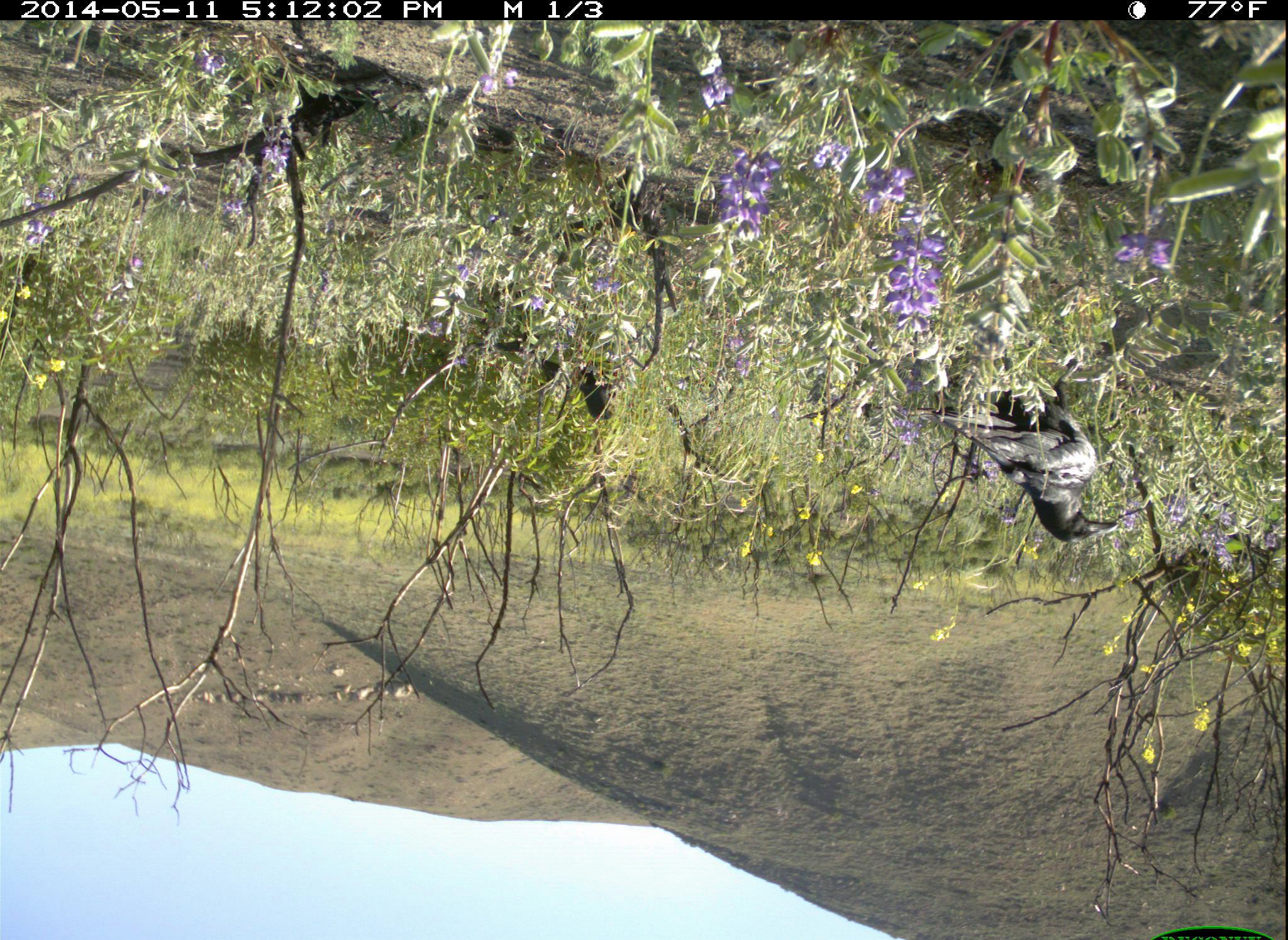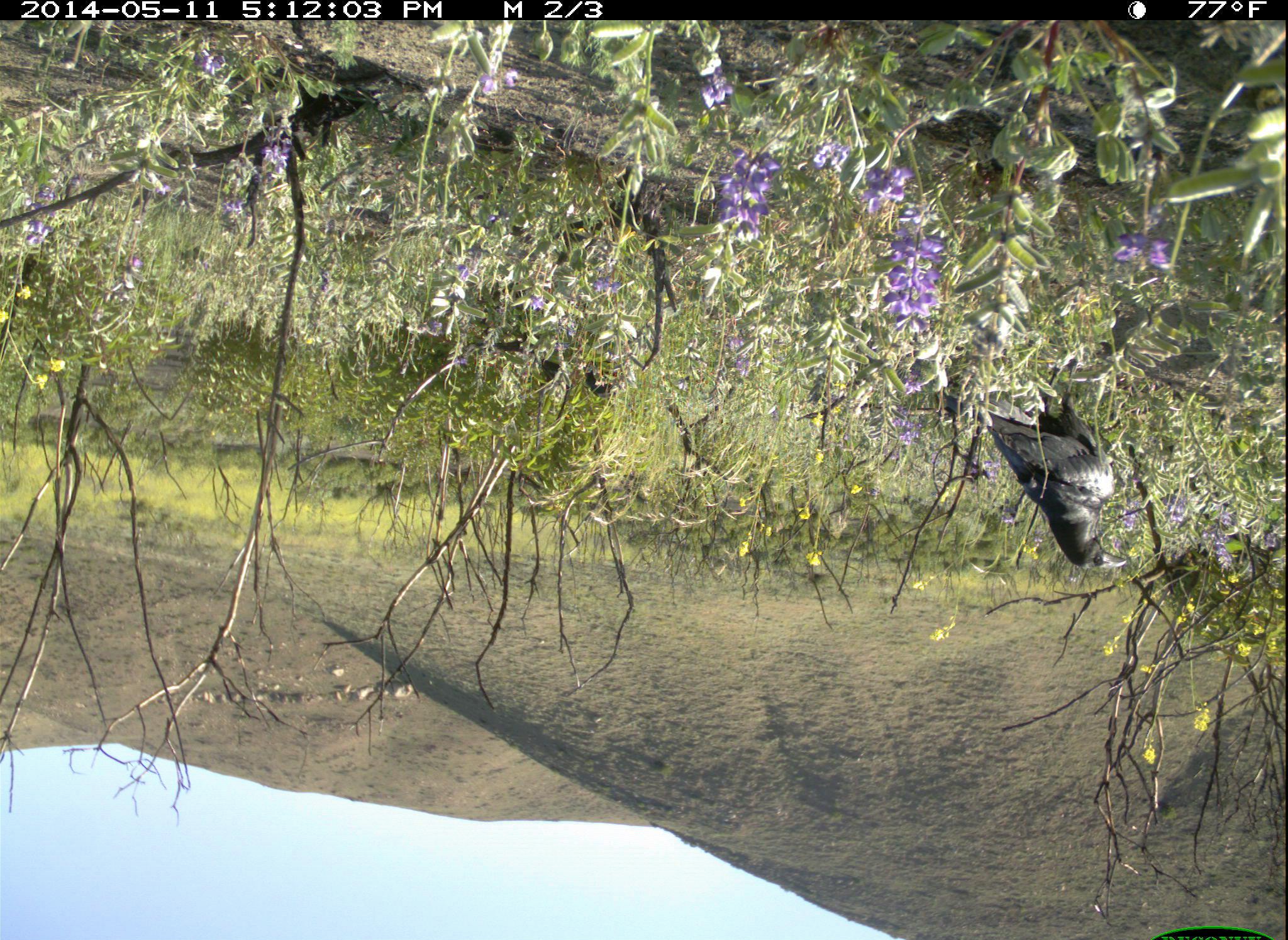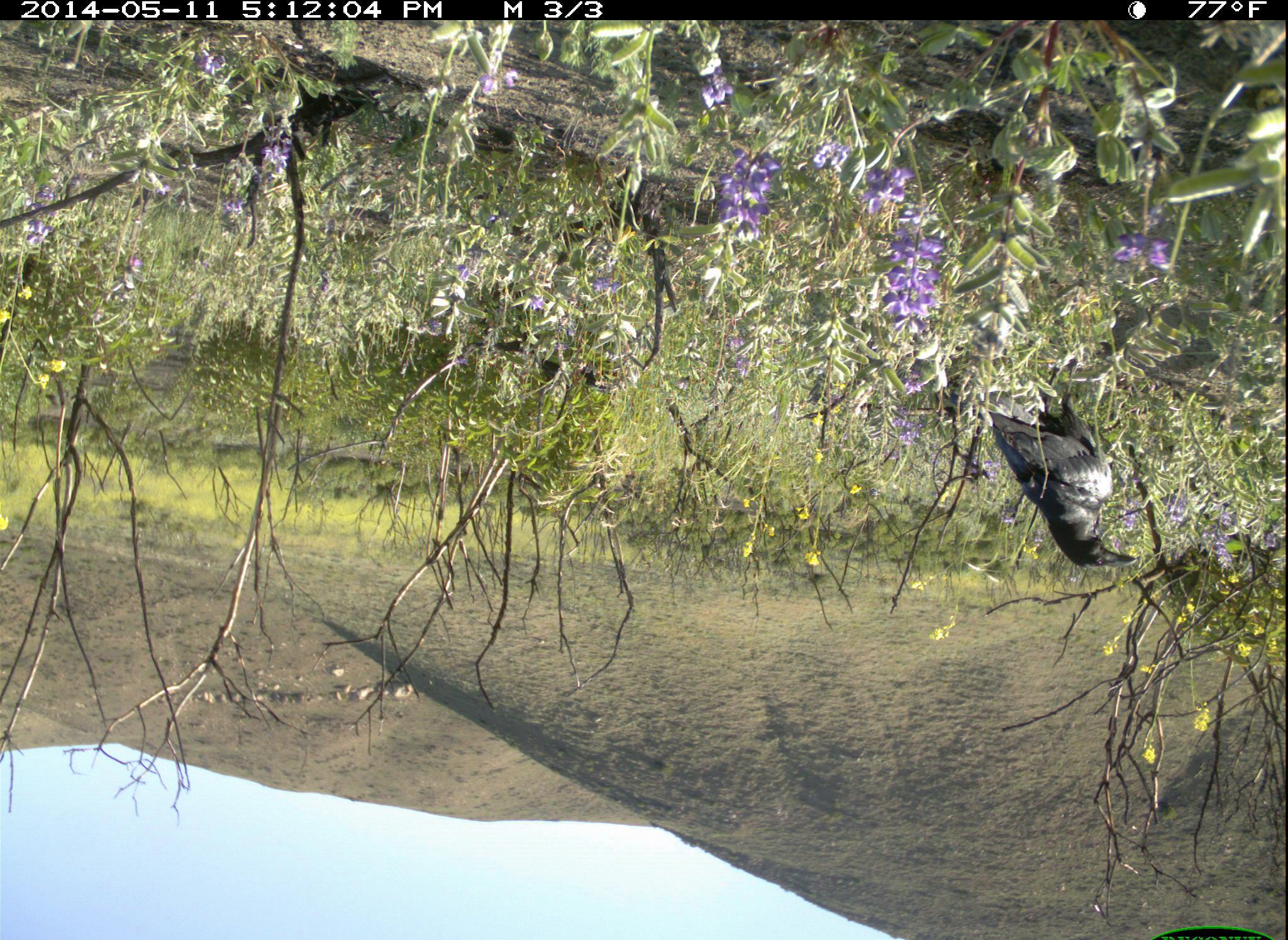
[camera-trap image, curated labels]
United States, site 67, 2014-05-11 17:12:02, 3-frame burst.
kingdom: Animalia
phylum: Chordata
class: Aves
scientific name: Aves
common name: bird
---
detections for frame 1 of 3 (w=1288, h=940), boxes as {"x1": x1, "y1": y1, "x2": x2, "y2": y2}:
bird: {"x1": 894, "y1": 355, "x2": 1118, "y2": 546}; {"x1": 493, "y1": 323, "x2": 623, "y2": 421}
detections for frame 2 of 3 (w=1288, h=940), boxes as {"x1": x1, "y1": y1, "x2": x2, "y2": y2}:
bird: {"x1": 890, "y1": 351, "x2": 1130, "y2": 572}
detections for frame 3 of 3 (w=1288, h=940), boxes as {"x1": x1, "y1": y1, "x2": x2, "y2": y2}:
bird: {"x1": 936, "y1": 353, "x2": 1140, "y2": 570}